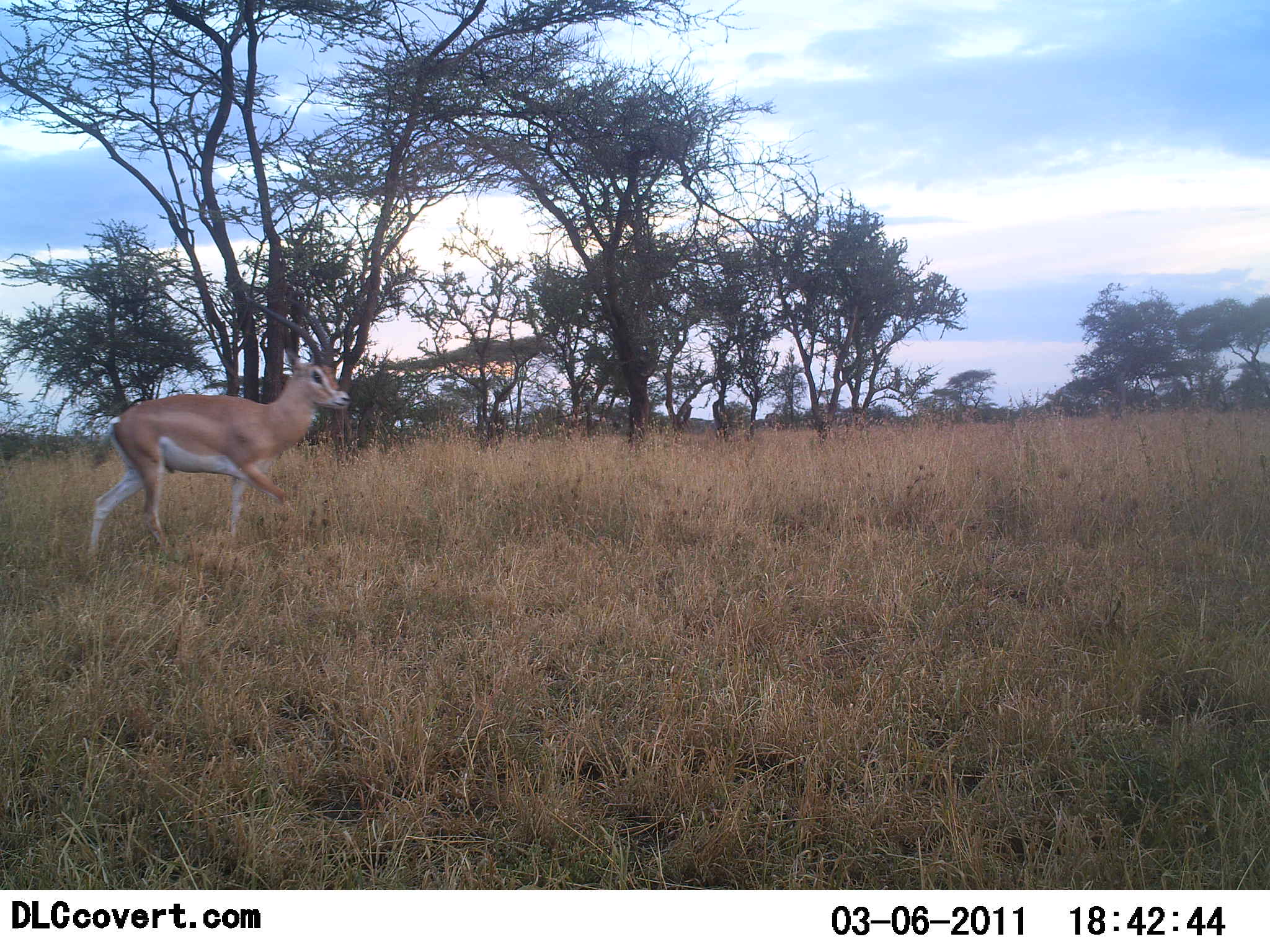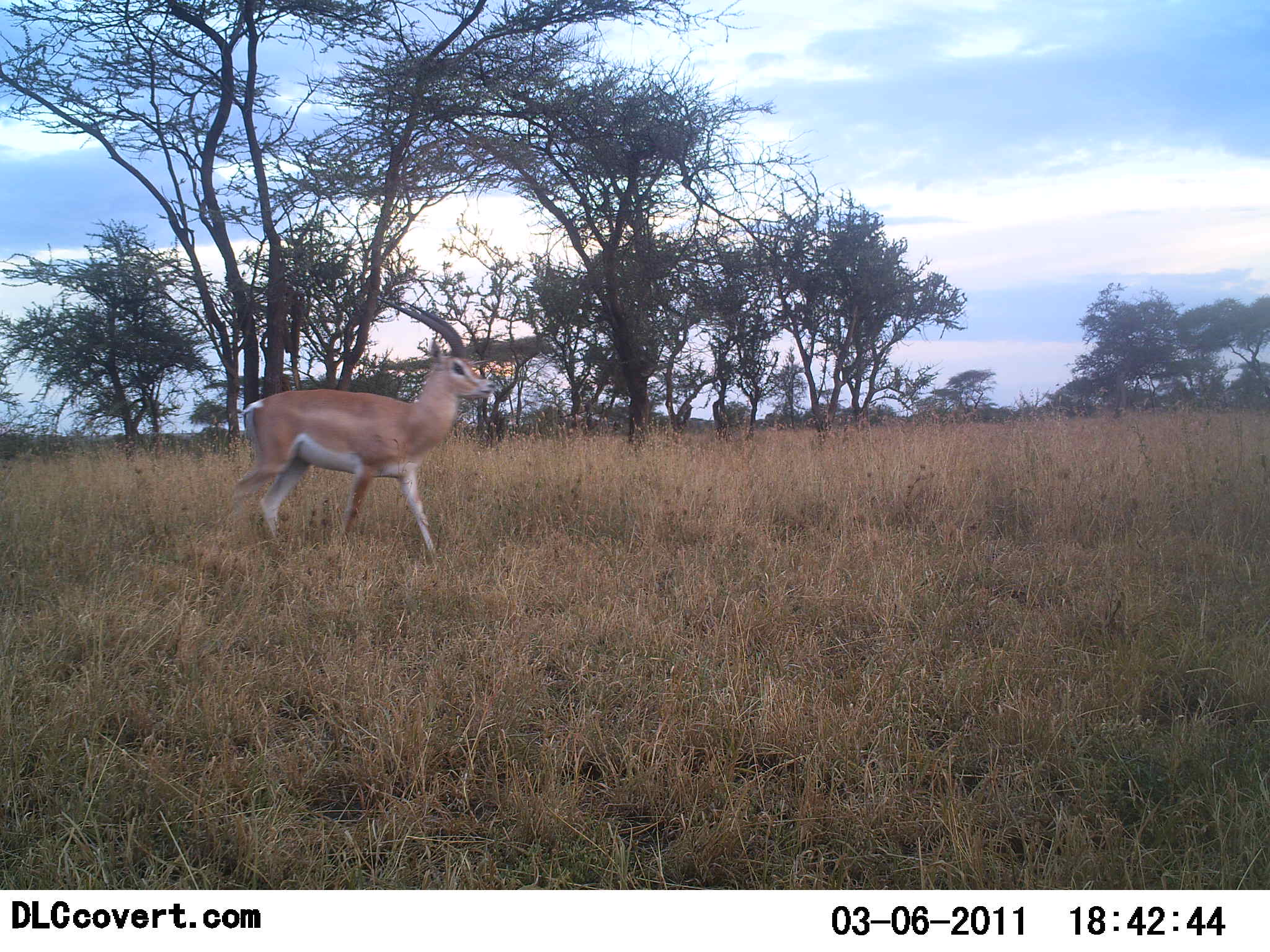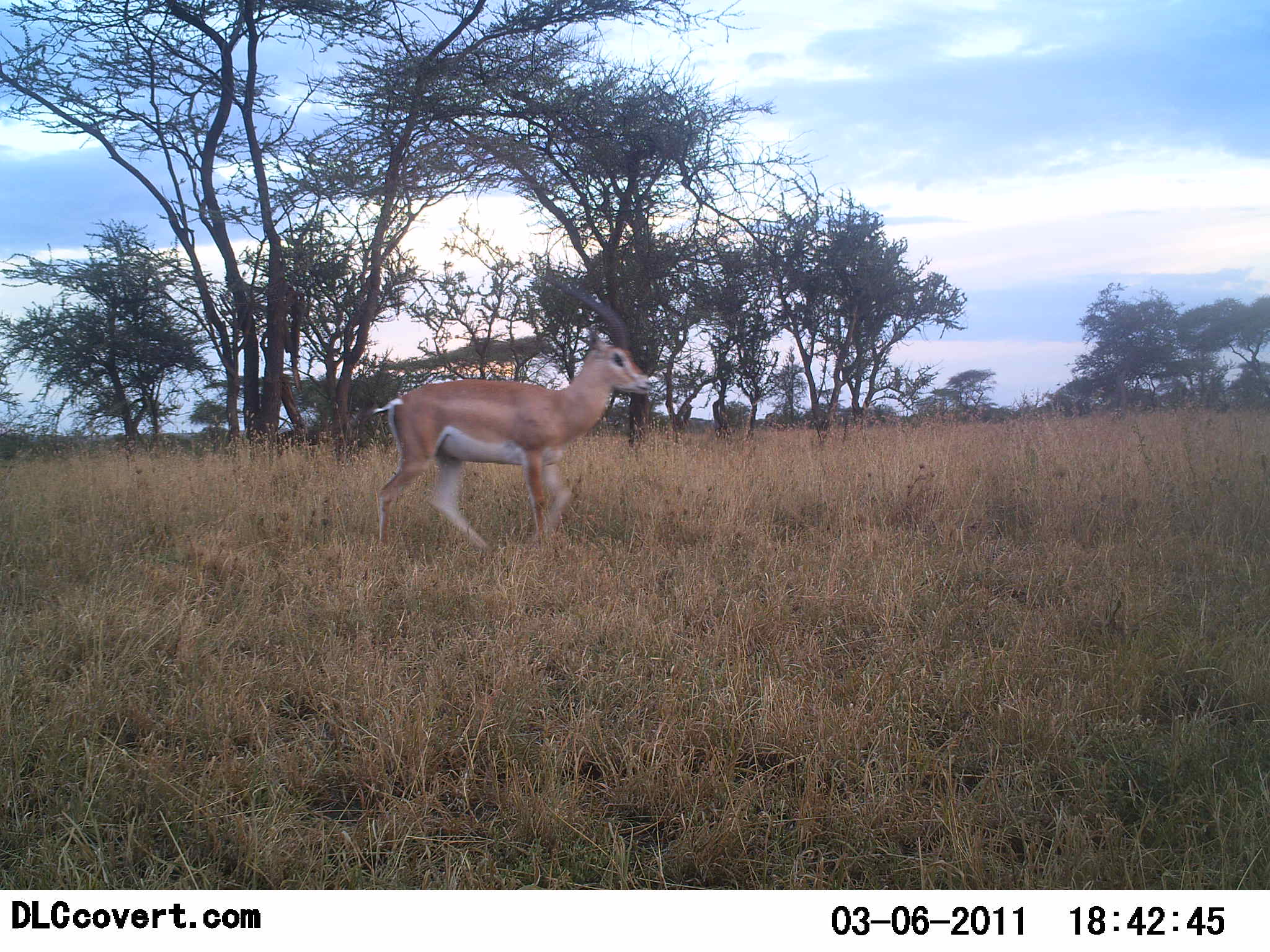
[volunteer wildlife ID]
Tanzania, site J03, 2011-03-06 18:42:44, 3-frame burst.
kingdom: Animalia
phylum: Chordata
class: Mammalia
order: Artiodactyla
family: Bovidae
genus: Nanger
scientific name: Nanger granti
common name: grant's gazelle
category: gazellegrants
Gazellegrants (grant's gazelle) (Nanger granti), count 1. Behavior (volunteer vote fractions): standing 10%, resting 0%, moving 90%, interacting 0%. Young present (vote fraction): 0%. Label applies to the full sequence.